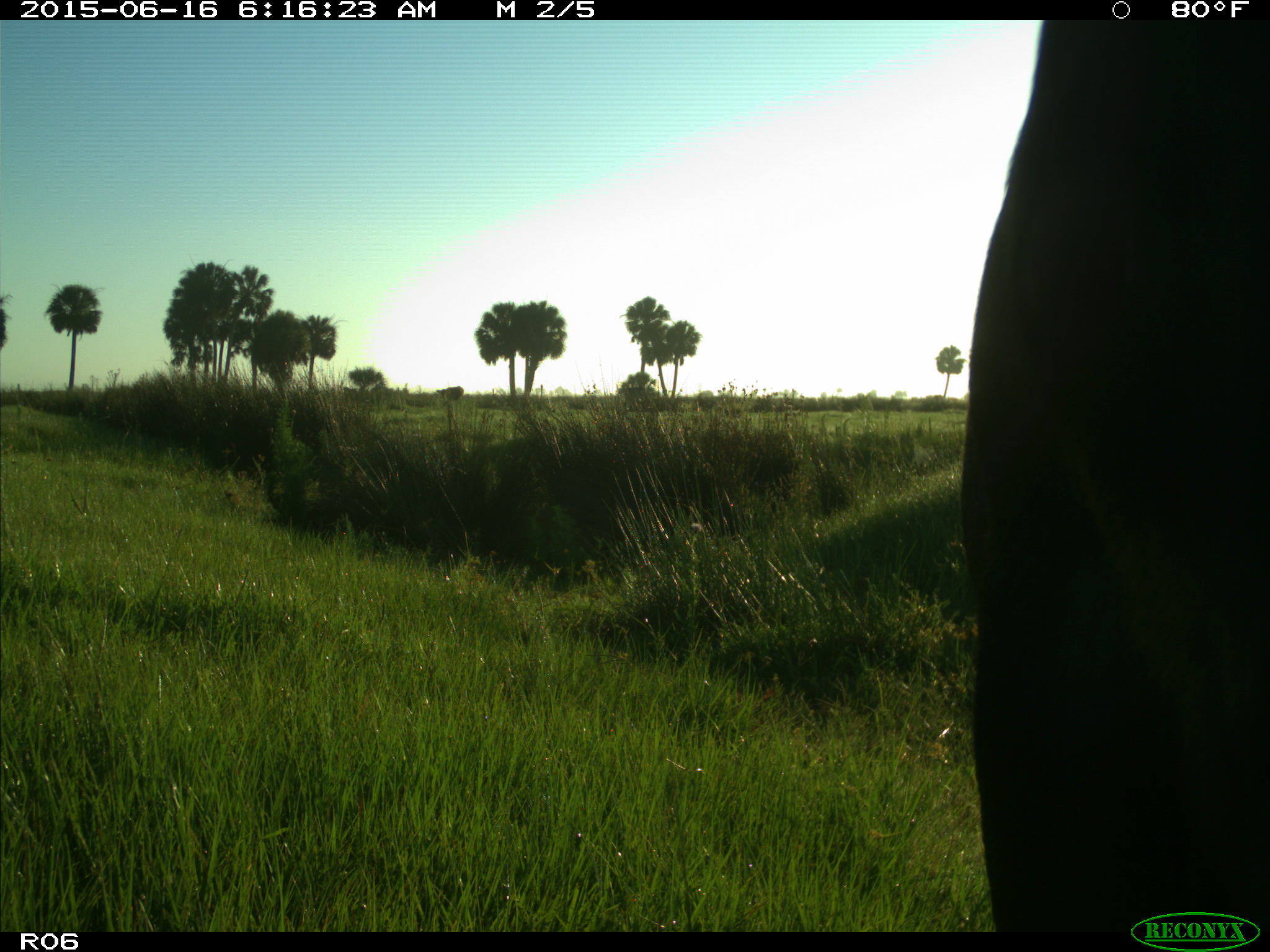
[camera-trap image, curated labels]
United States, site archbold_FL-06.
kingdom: Animalia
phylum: Chordata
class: Mammalia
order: Artiodactyla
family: Bovidae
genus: Bos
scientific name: Bos taurus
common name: domestic cow